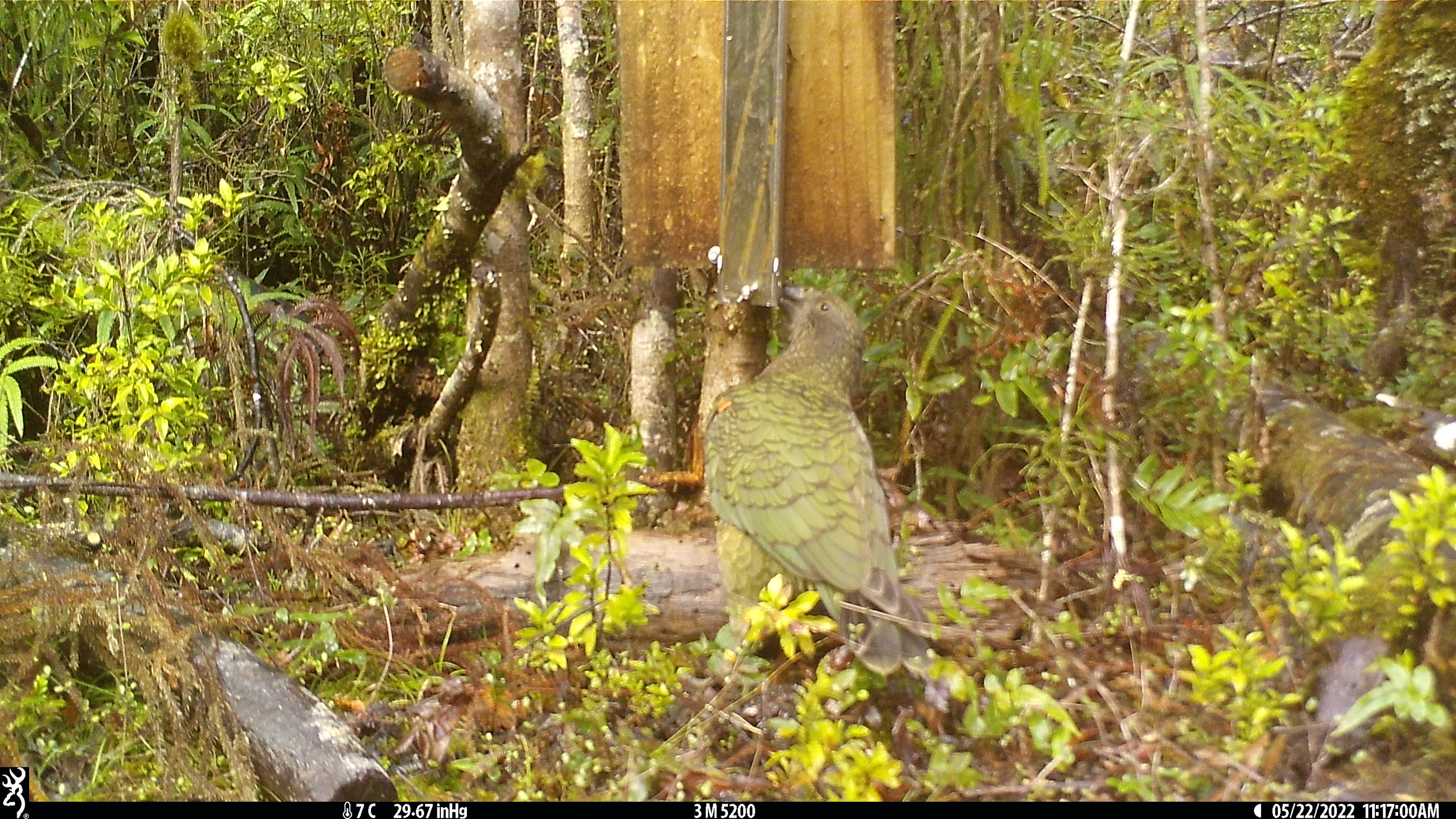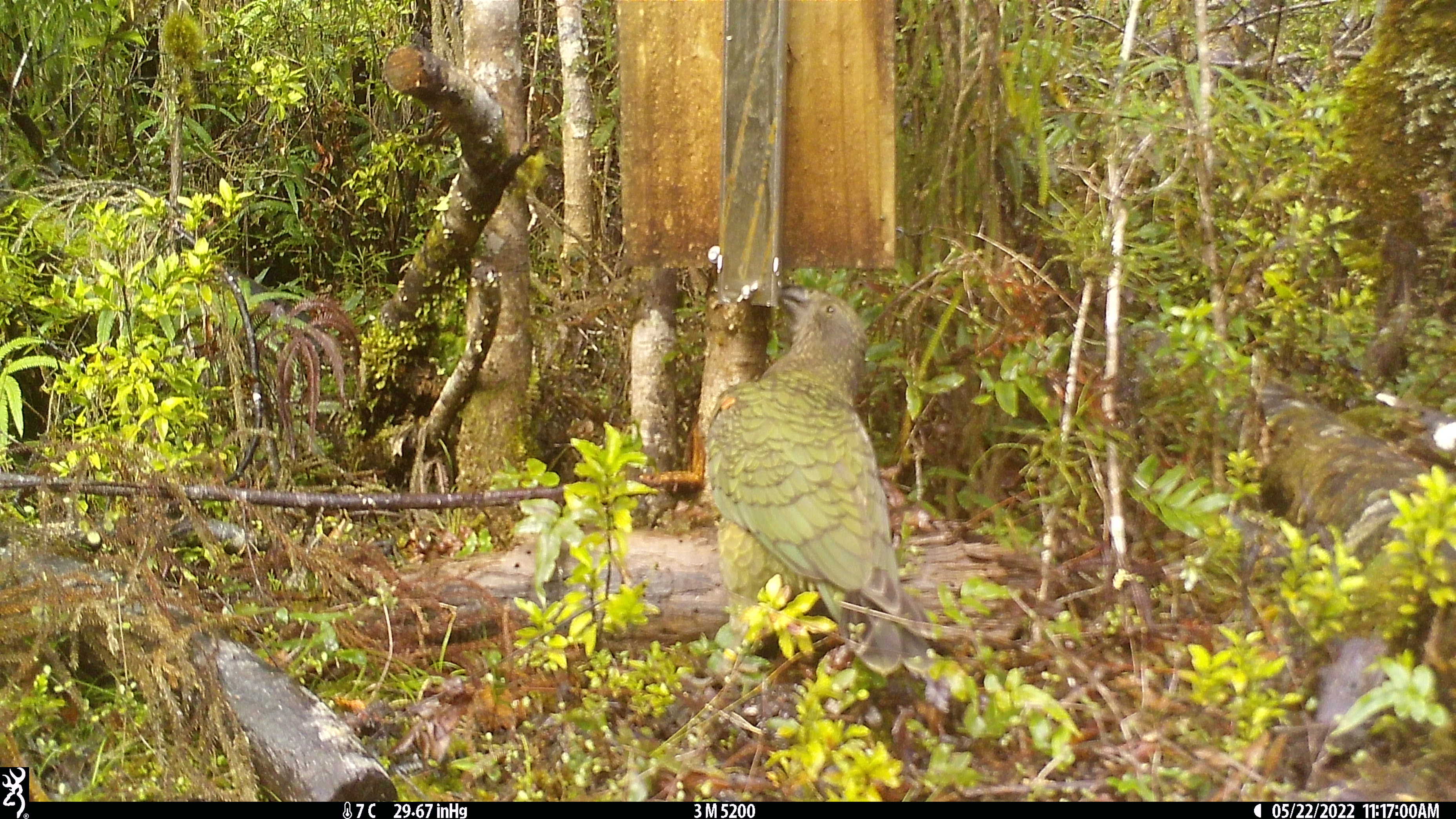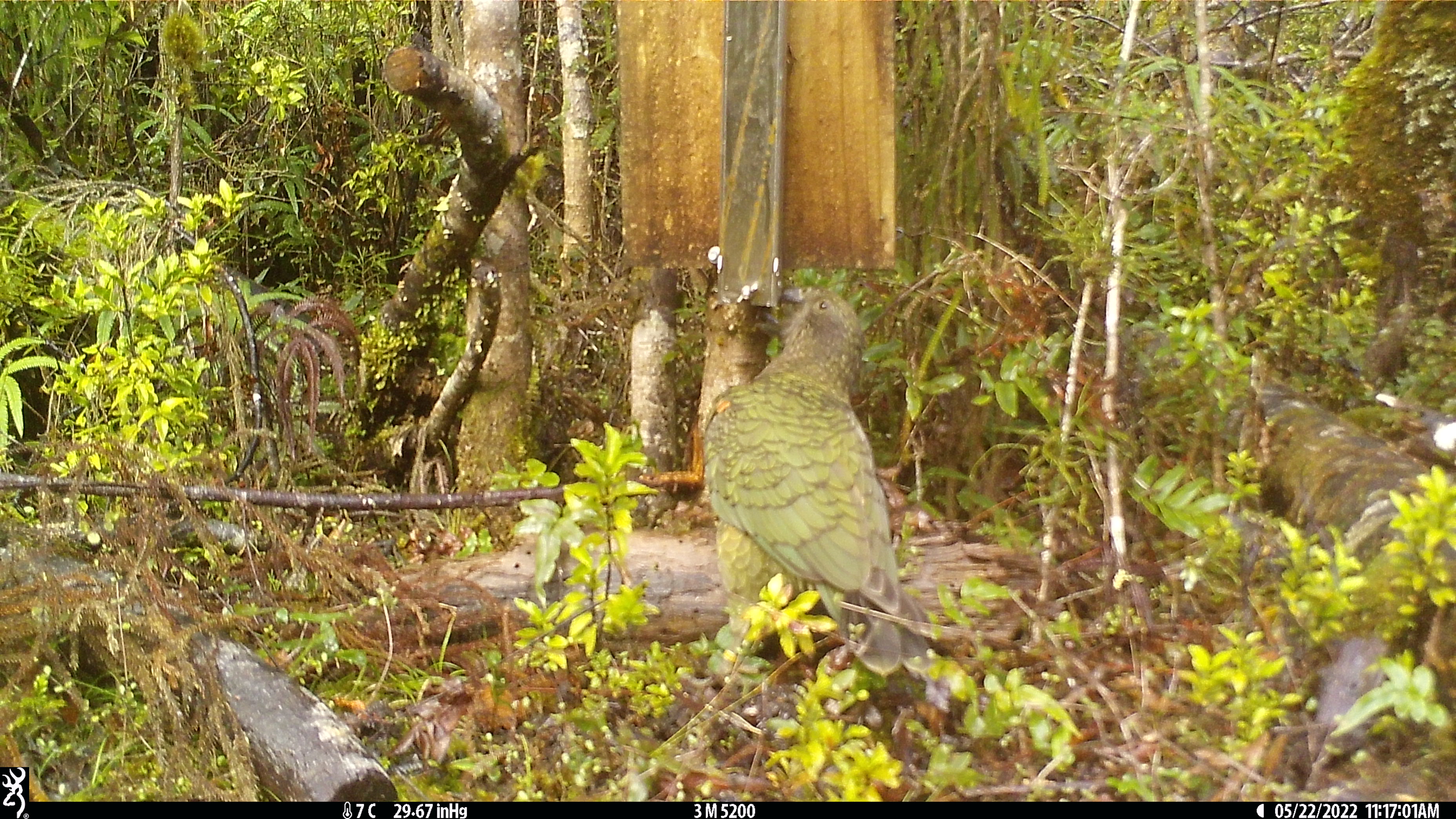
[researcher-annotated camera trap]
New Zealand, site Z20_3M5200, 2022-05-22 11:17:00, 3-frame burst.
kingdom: Animalia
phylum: Chordata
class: Aves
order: Psittaciformes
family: Strigopidae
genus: Nestor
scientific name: Nestor notabilis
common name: kea